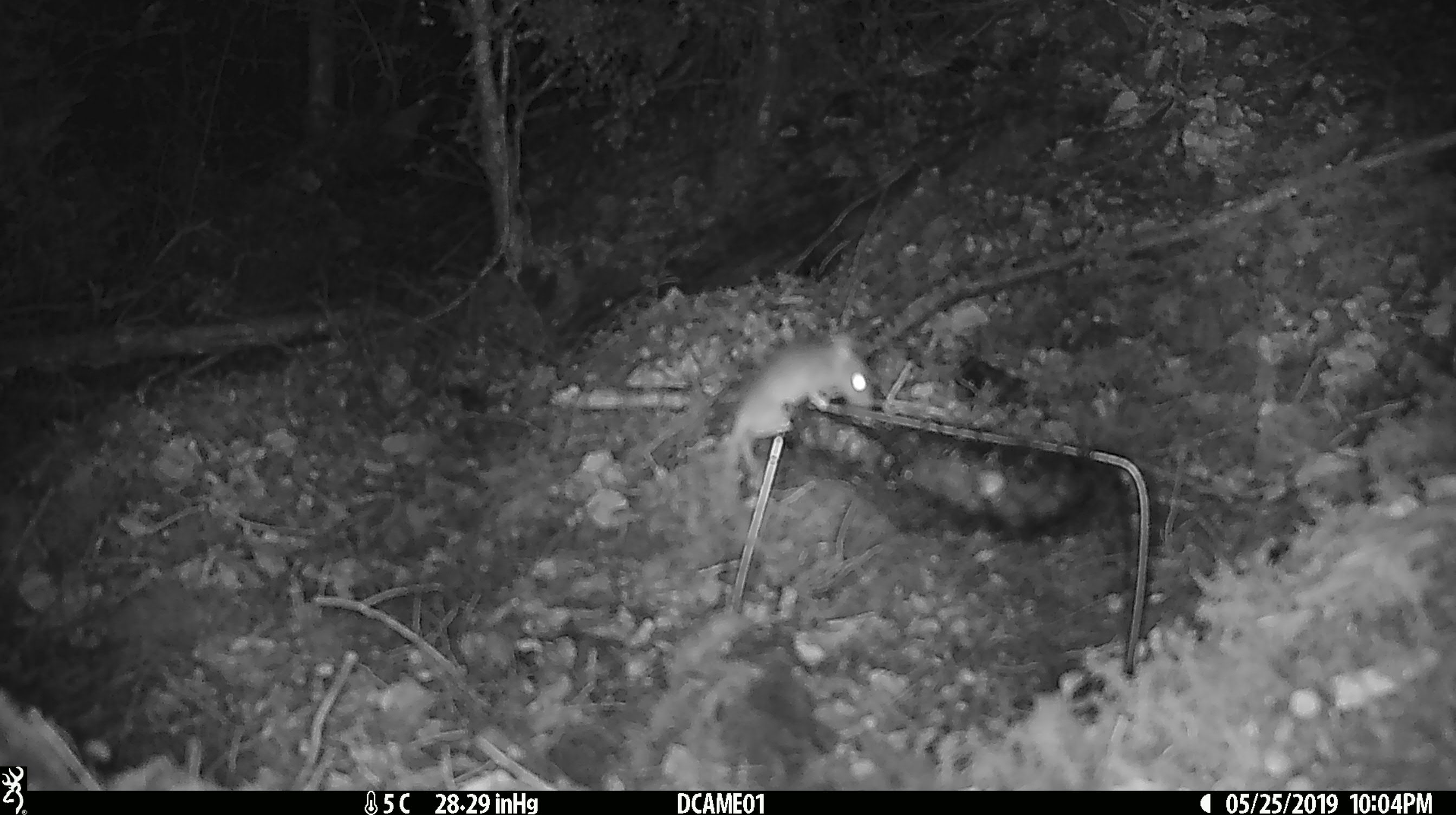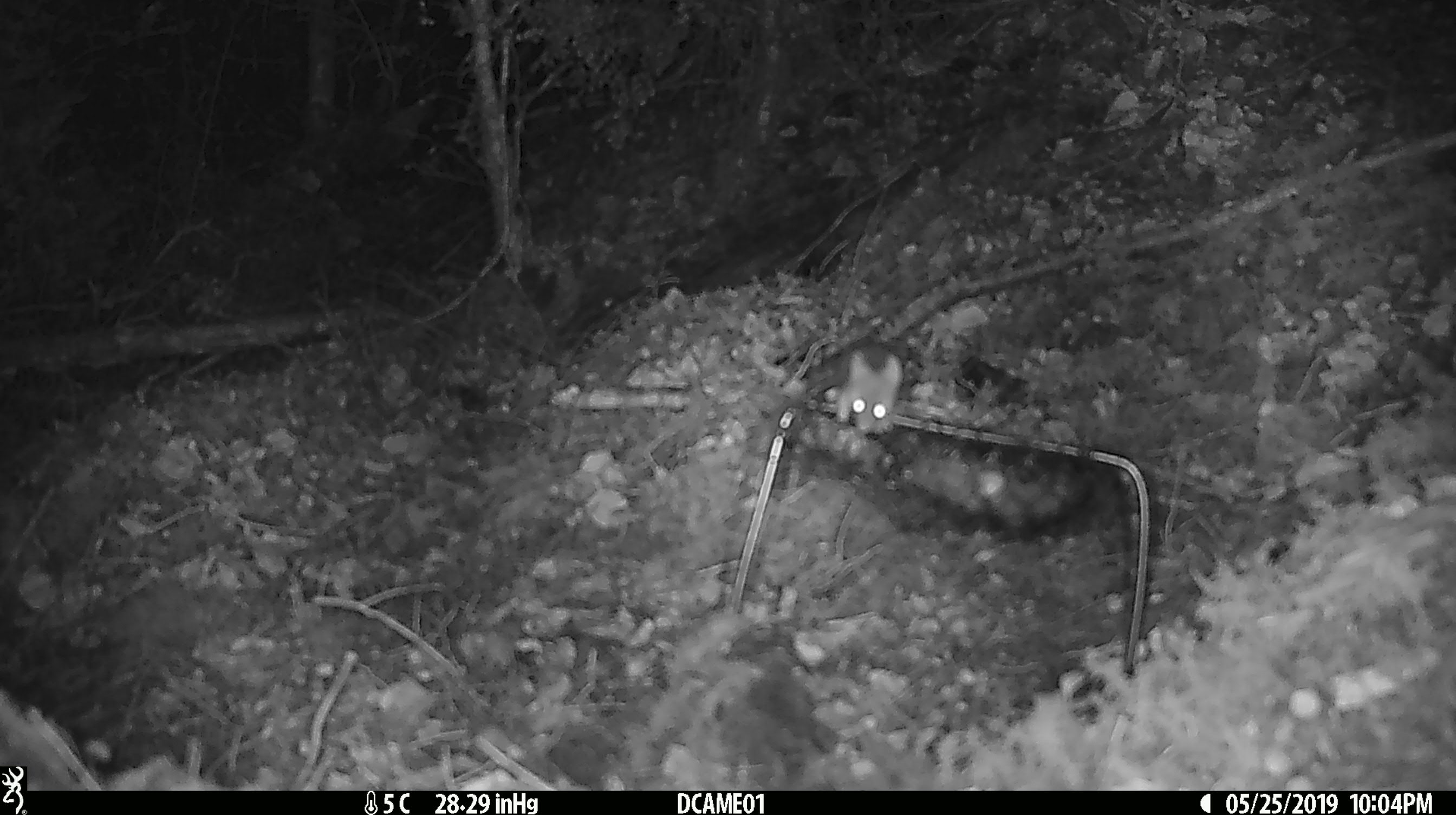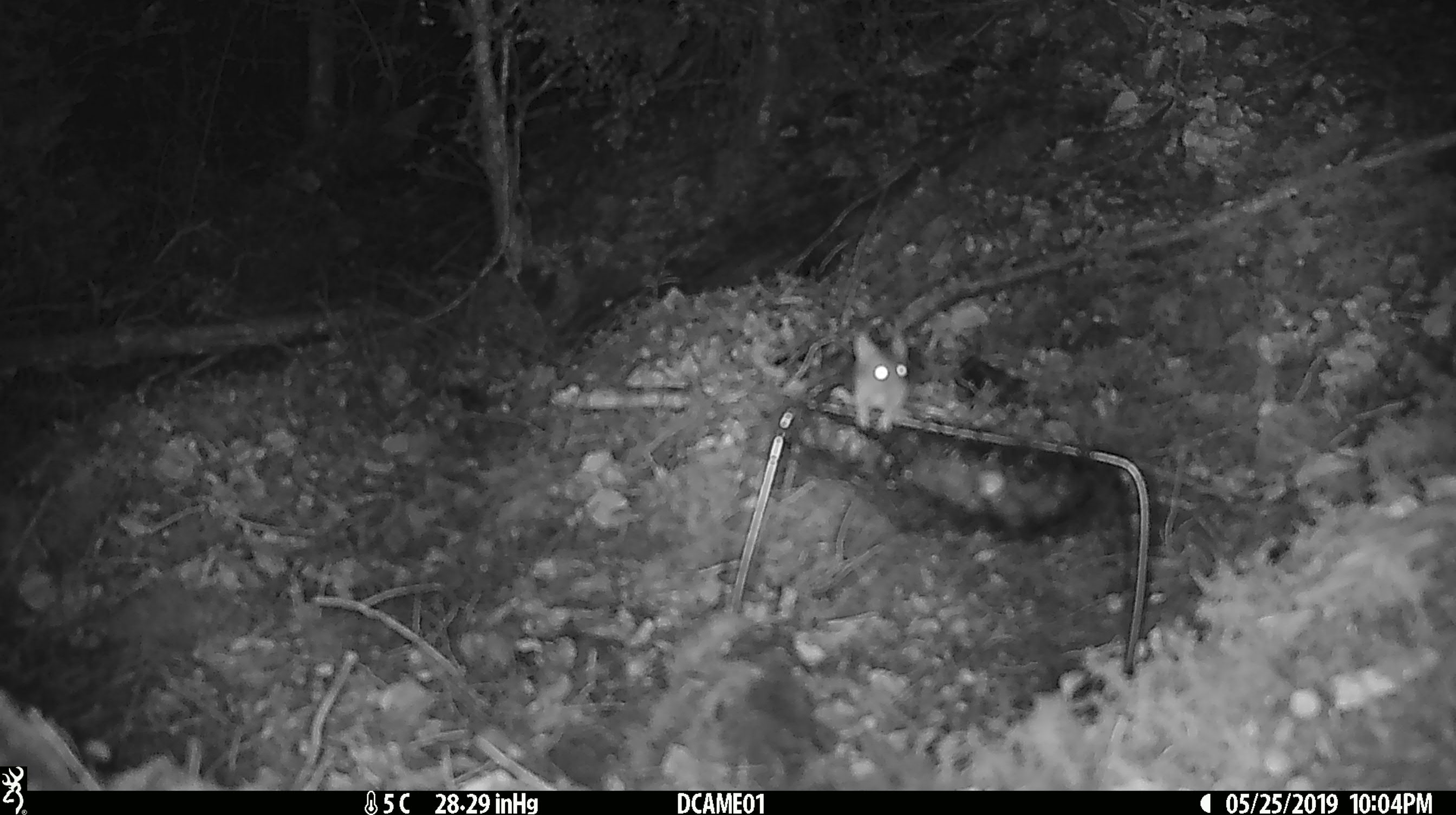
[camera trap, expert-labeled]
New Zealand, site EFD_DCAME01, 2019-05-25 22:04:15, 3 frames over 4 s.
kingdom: Animalia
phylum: Chordata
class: Mammalia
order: Rodentia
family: Muridae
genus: Mus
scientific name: Mus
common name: mouse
Mouse (Mus).